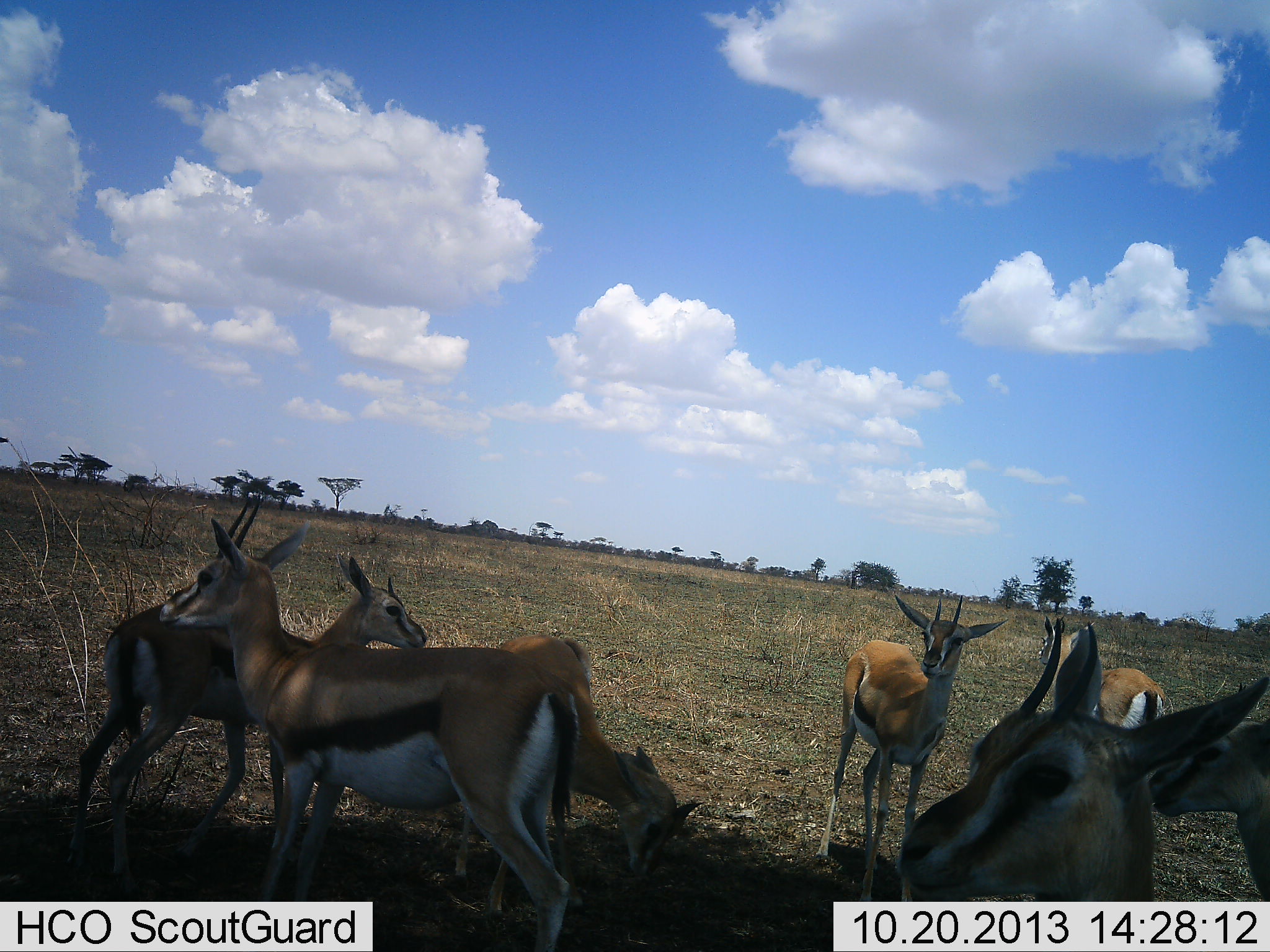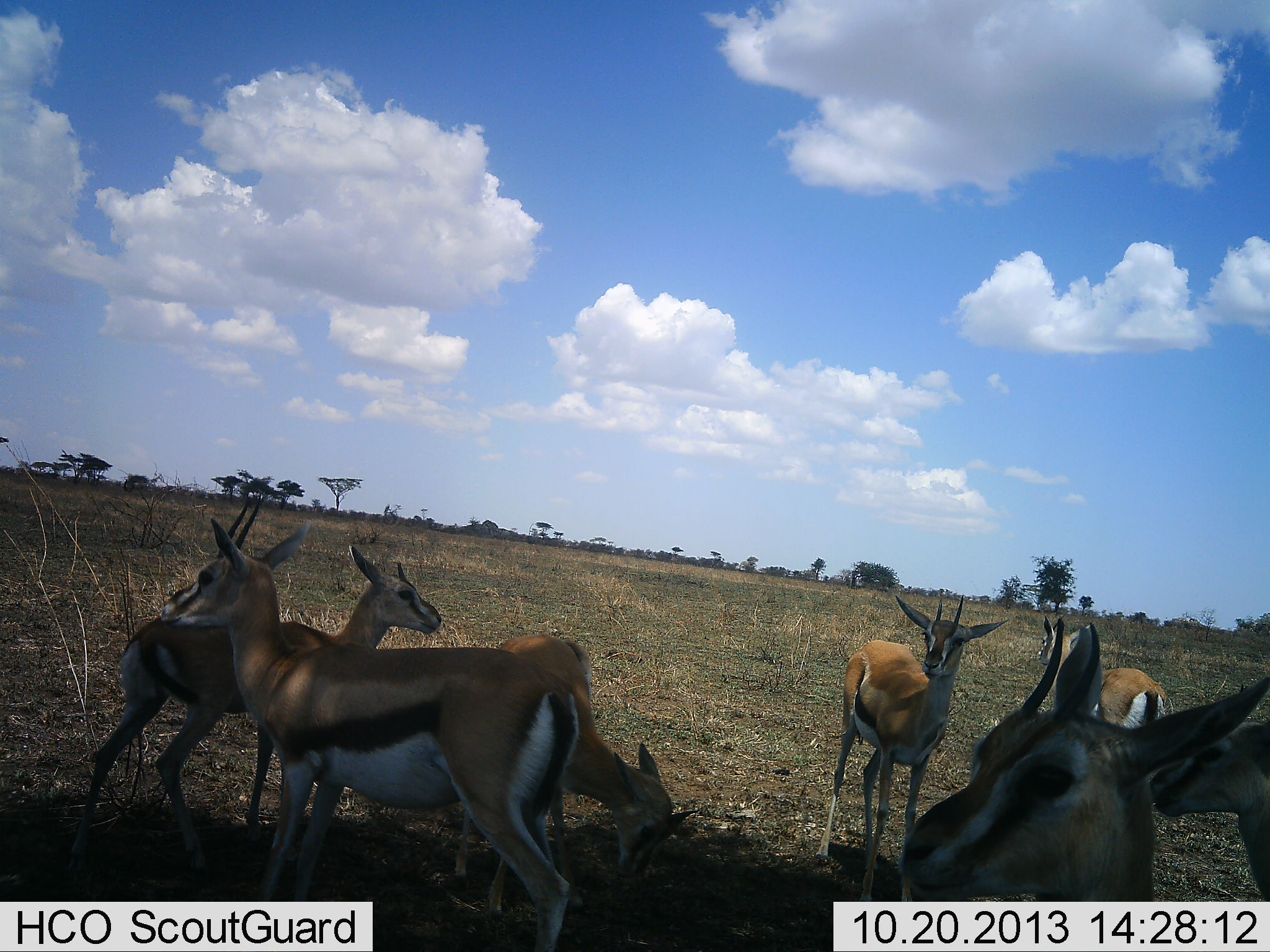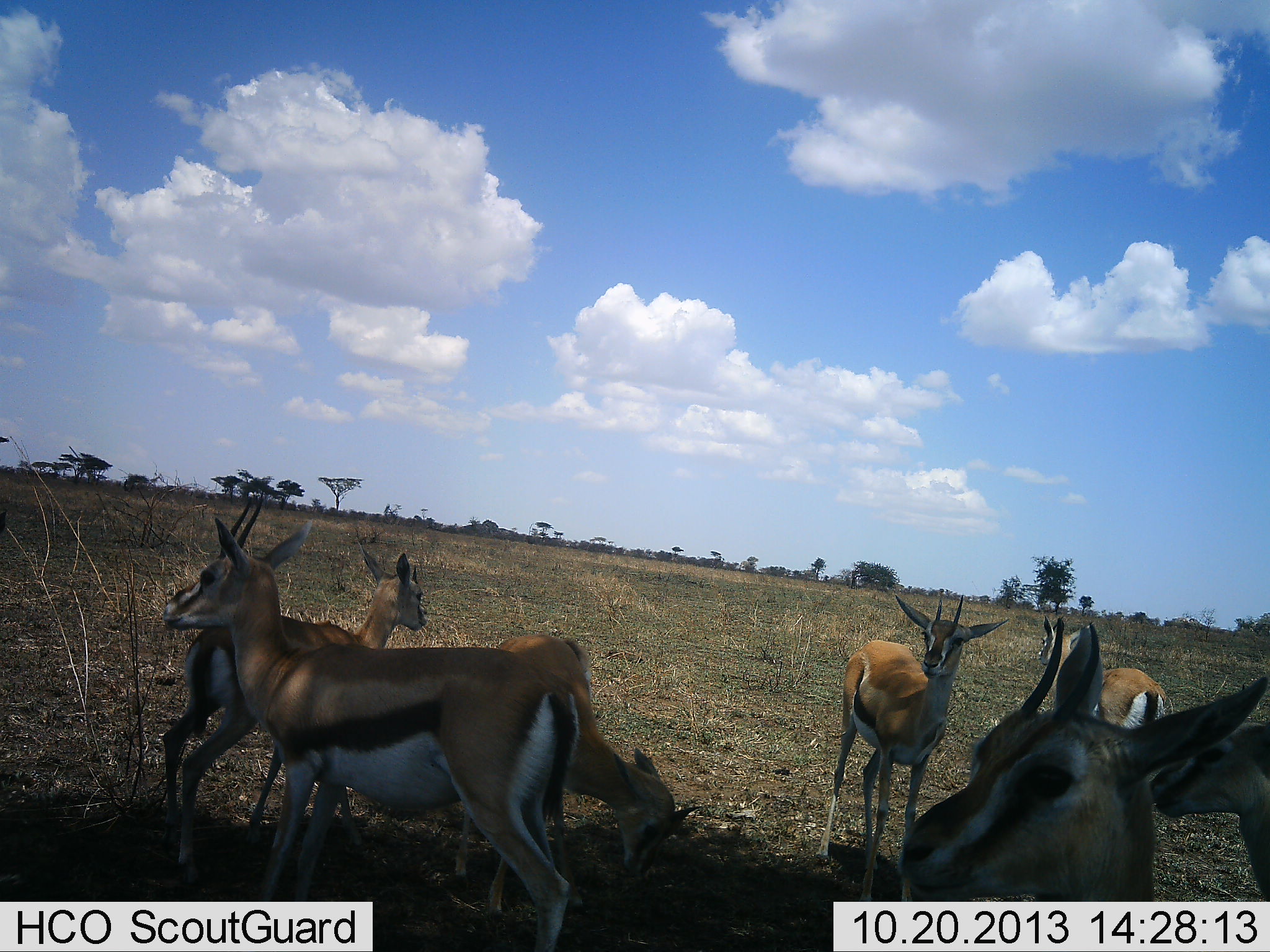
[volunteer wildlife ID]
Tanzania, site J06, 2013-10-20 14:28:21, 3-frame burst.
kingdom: Animalia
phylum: Chordata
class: Mammalia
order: Artiodactyla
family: Bovidae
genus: Eudorcas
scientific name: Eudorcas thomsonii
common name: thomson's gazelle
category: gazellethomsons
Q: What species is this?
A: Gazellethomsons (thomson's gazelle) (Eudorcas thomsonii).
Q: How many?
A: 7.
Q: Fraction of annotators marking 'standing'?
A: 100%.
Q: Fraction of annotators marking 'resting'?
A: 10%.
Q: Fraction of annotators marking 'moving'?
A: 20%.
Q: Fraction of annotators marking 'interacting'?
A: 10%.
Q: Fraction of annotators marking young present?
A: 0%.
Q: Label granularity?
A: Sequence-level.